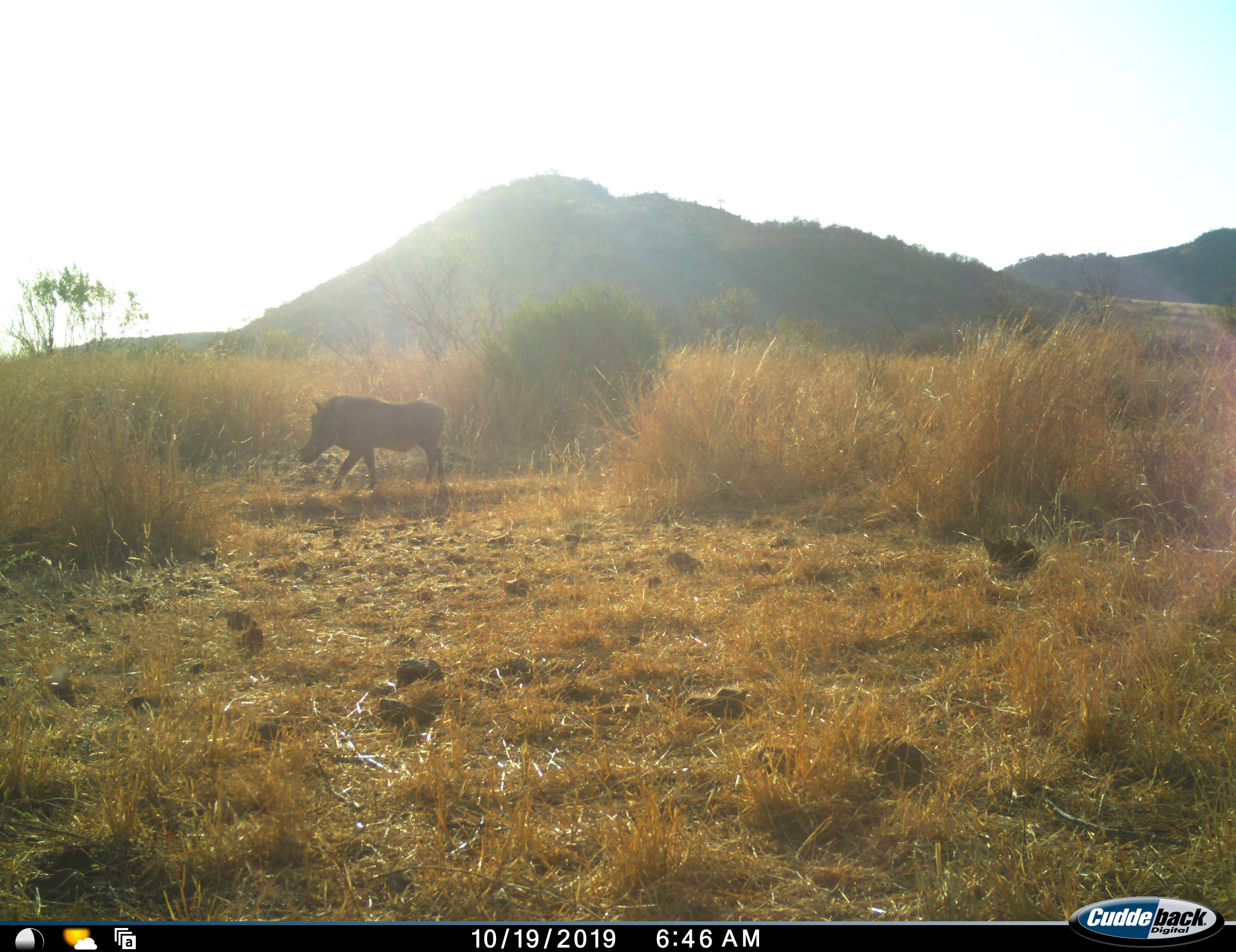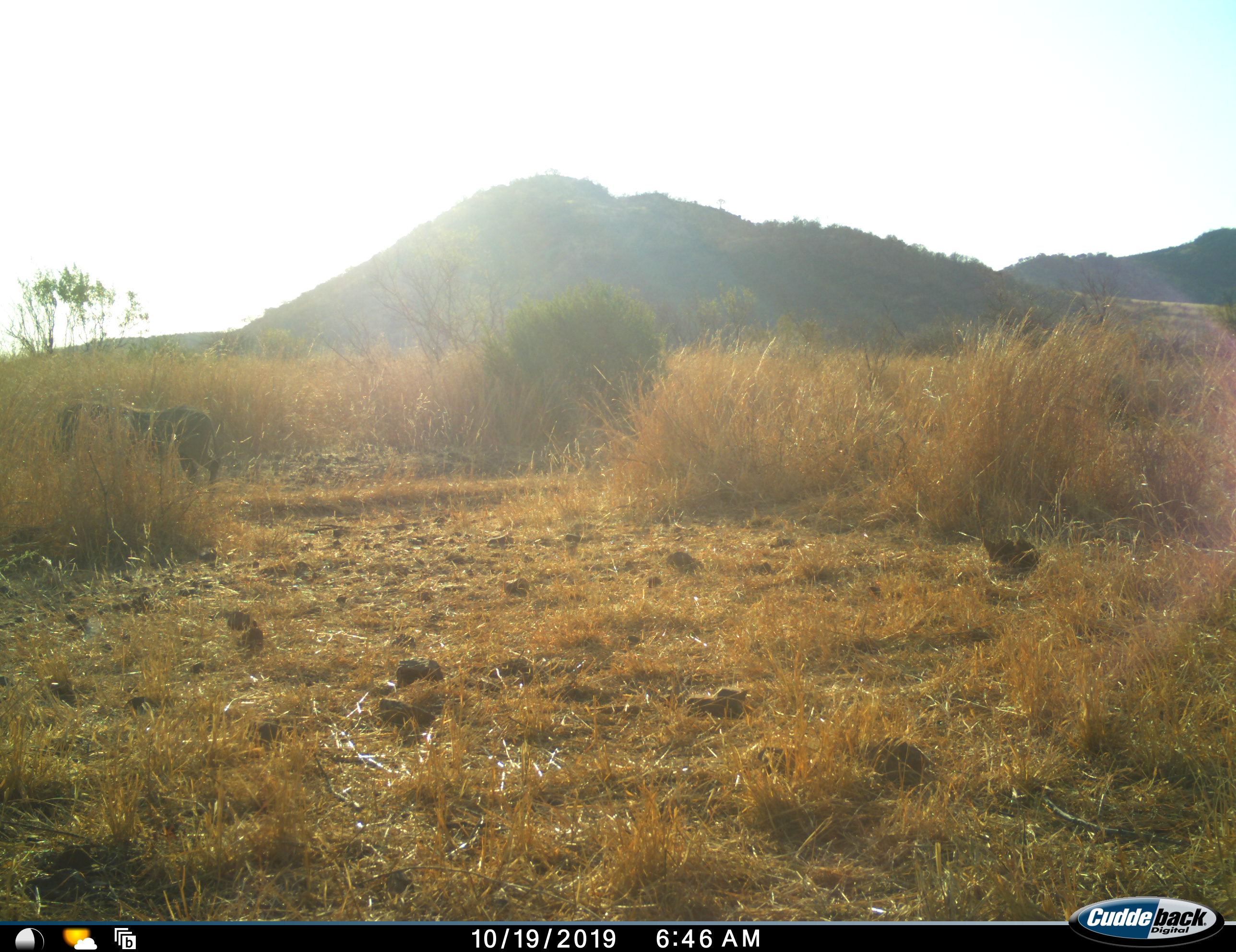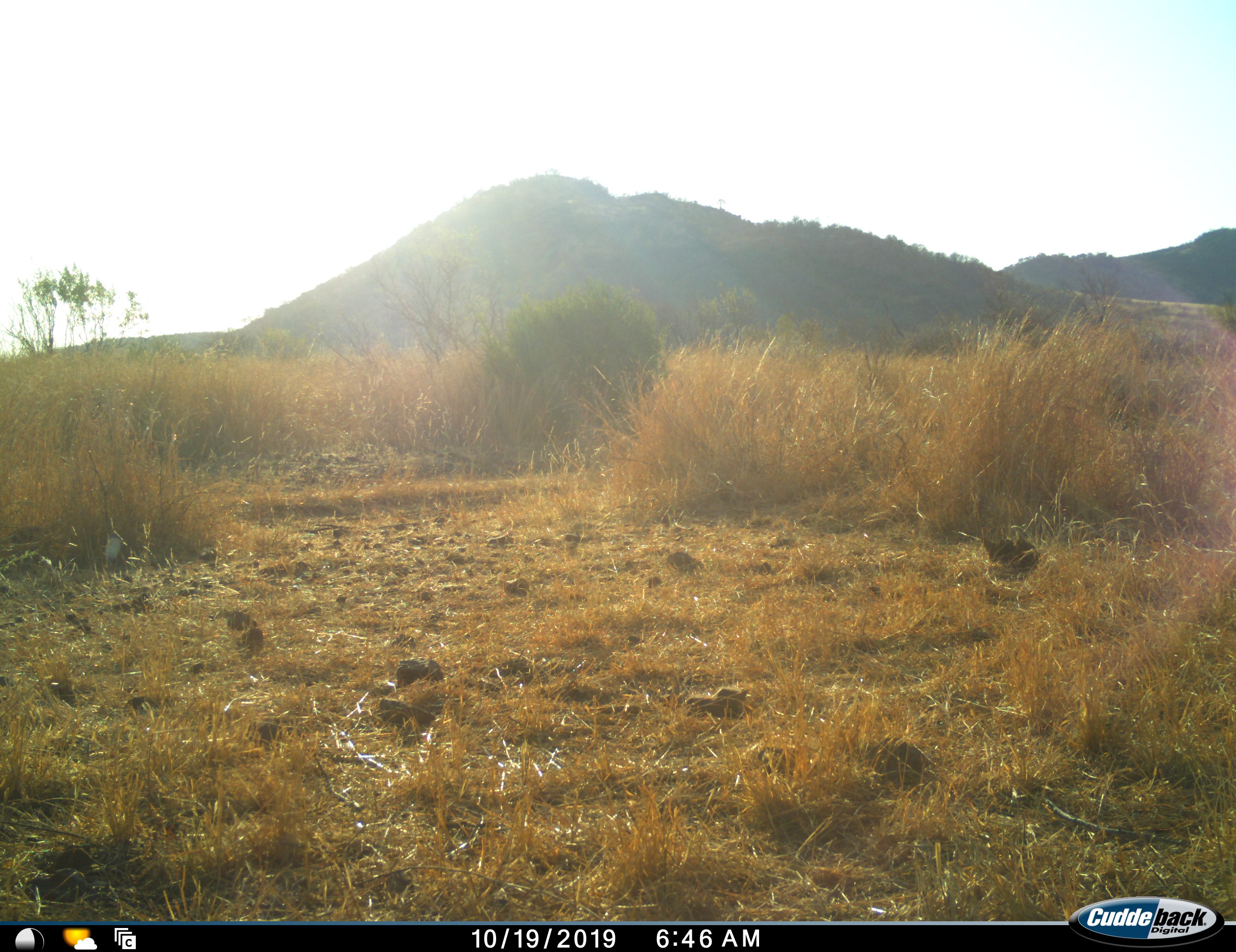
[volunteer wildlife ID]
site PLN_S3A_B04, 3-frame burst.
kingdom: Animalia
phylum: Chordata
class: Mammalia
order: Artiodactyla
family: Suidae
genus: Phacochoerus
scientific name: Phacochoerus africanus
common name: warthog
Warthog (Phacochoerus africanus), count 1. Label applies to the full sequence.